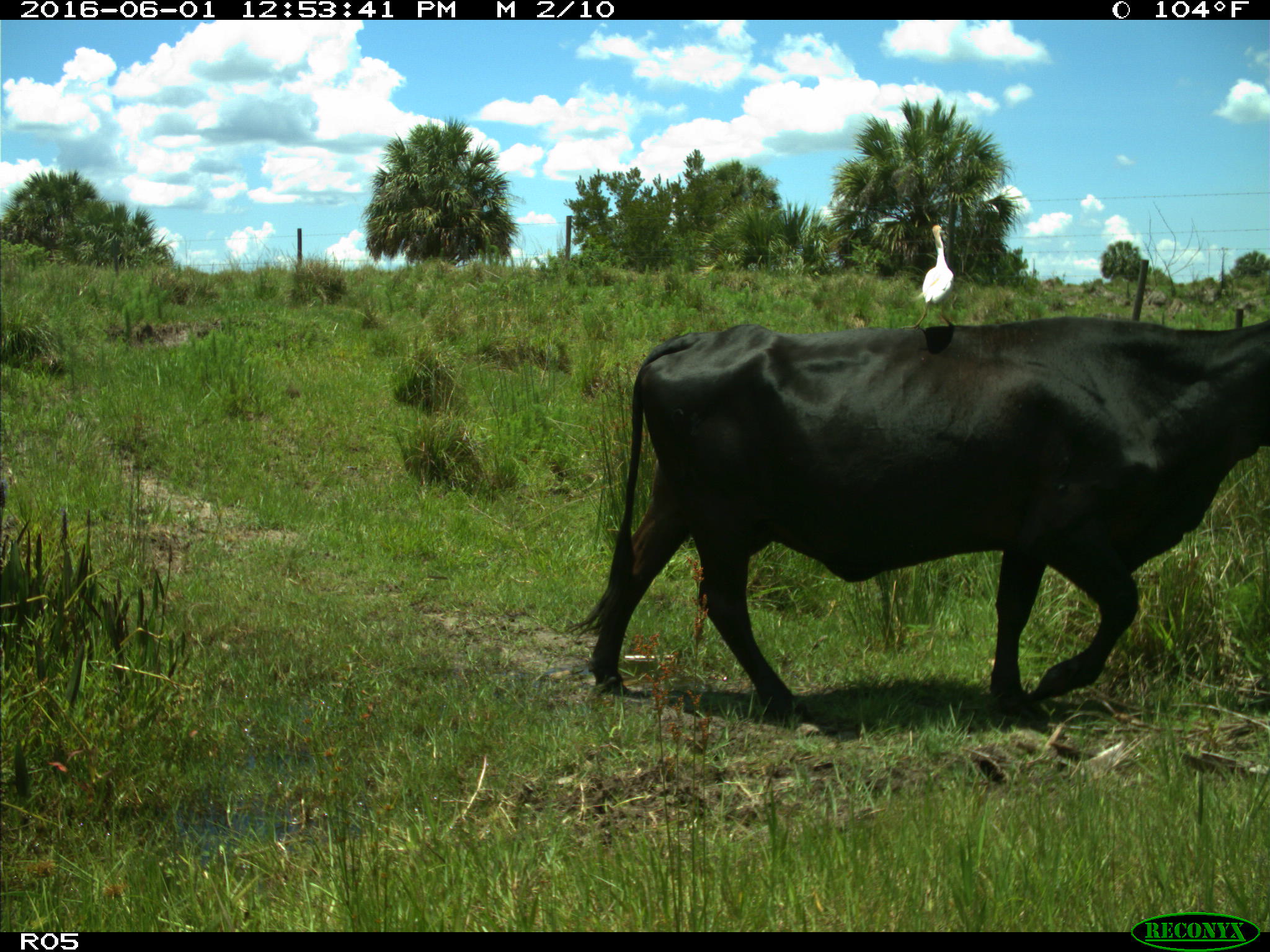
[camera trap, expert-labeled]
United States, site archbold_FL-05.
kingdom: Animalia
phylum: Chordata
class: Mammalia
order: Artiodactyla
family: Bovidae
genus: Bos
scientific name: Bos taurus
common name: domestic cow